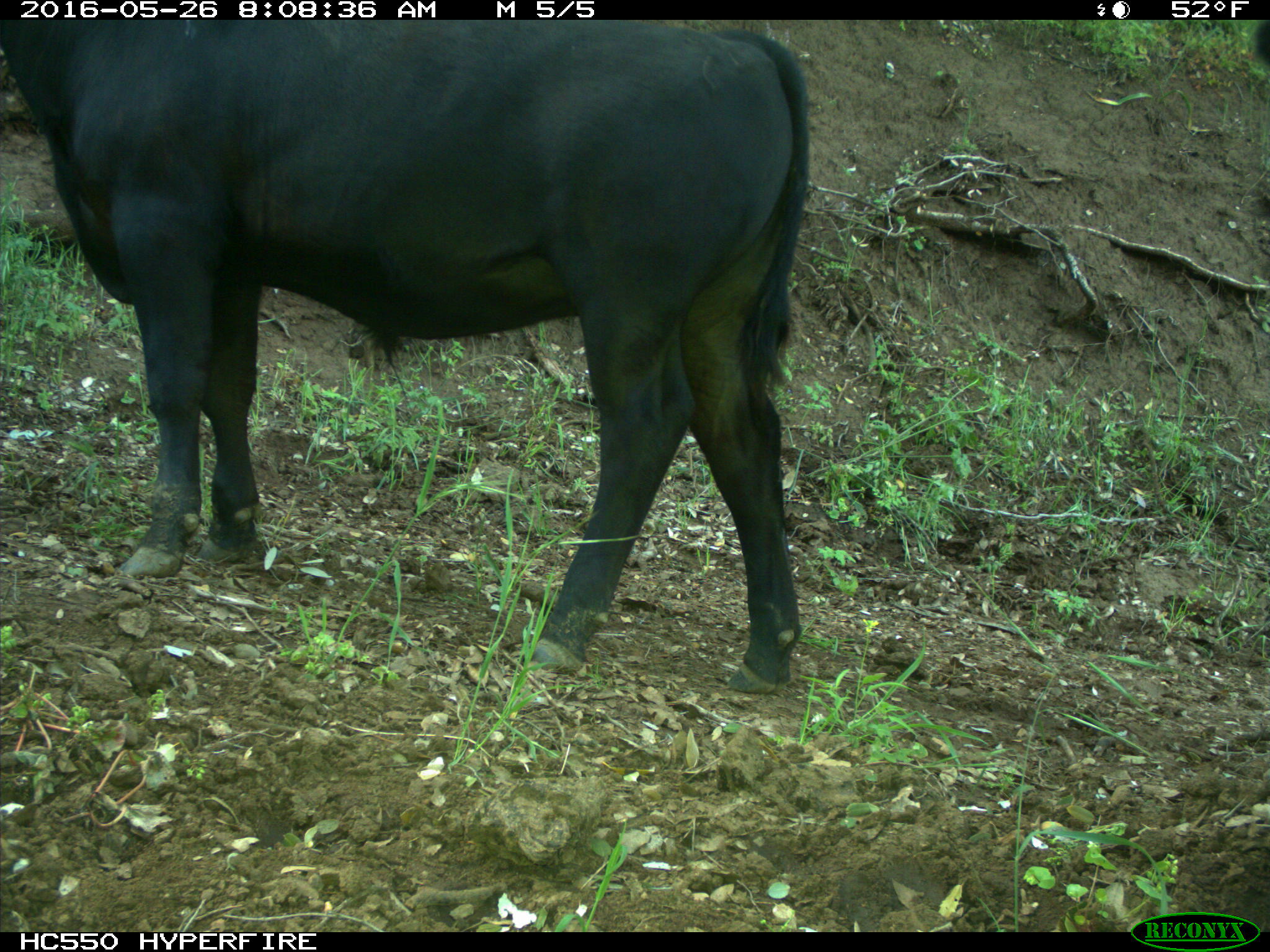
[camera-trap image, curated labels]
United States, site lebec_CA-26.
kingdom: Animalia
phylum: Chordata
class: Mammalia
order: Artiodactyla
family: Bovidae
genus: Bos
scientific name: Bos taurus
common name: domestic cow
Bos taurus (domestic cow).